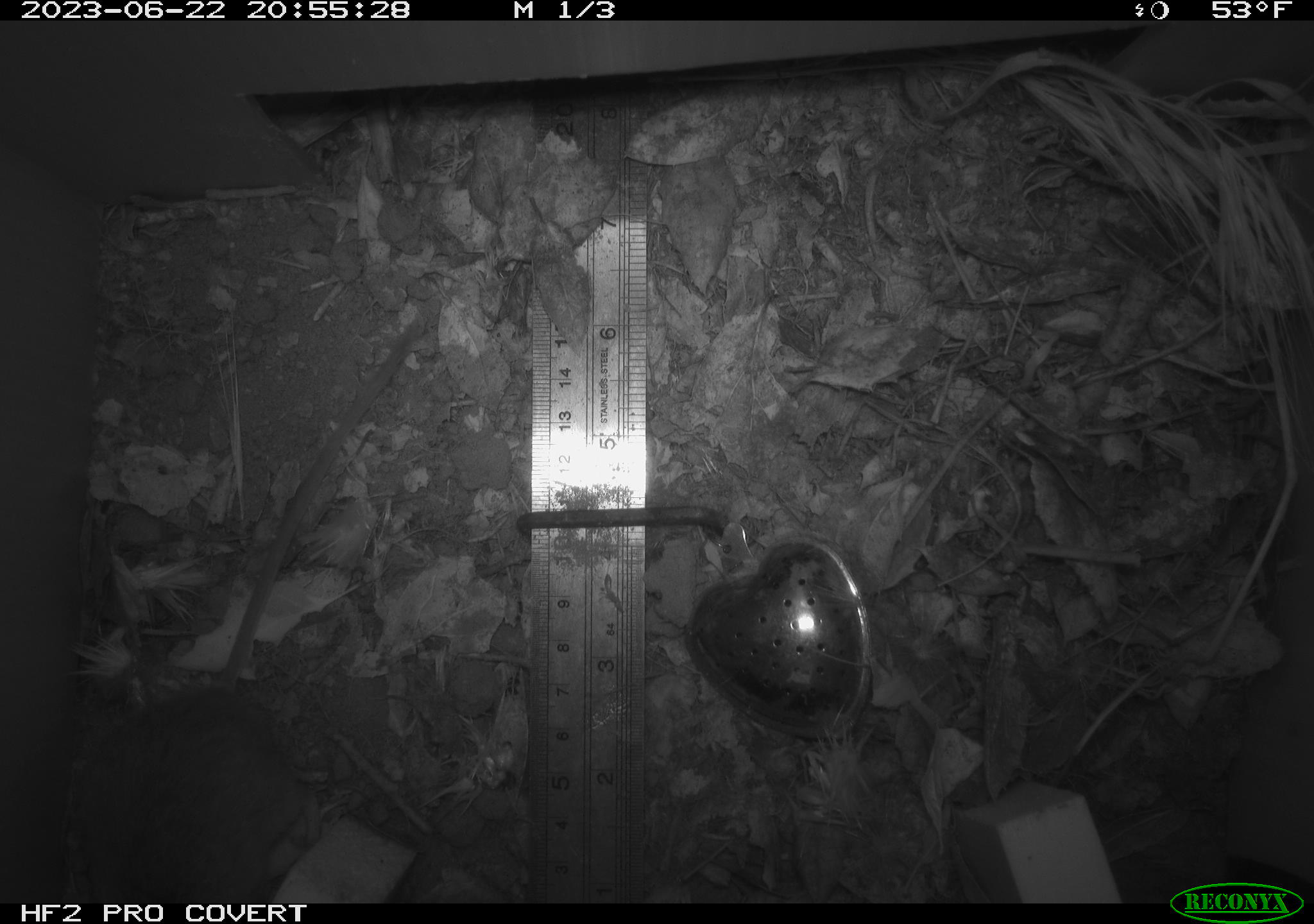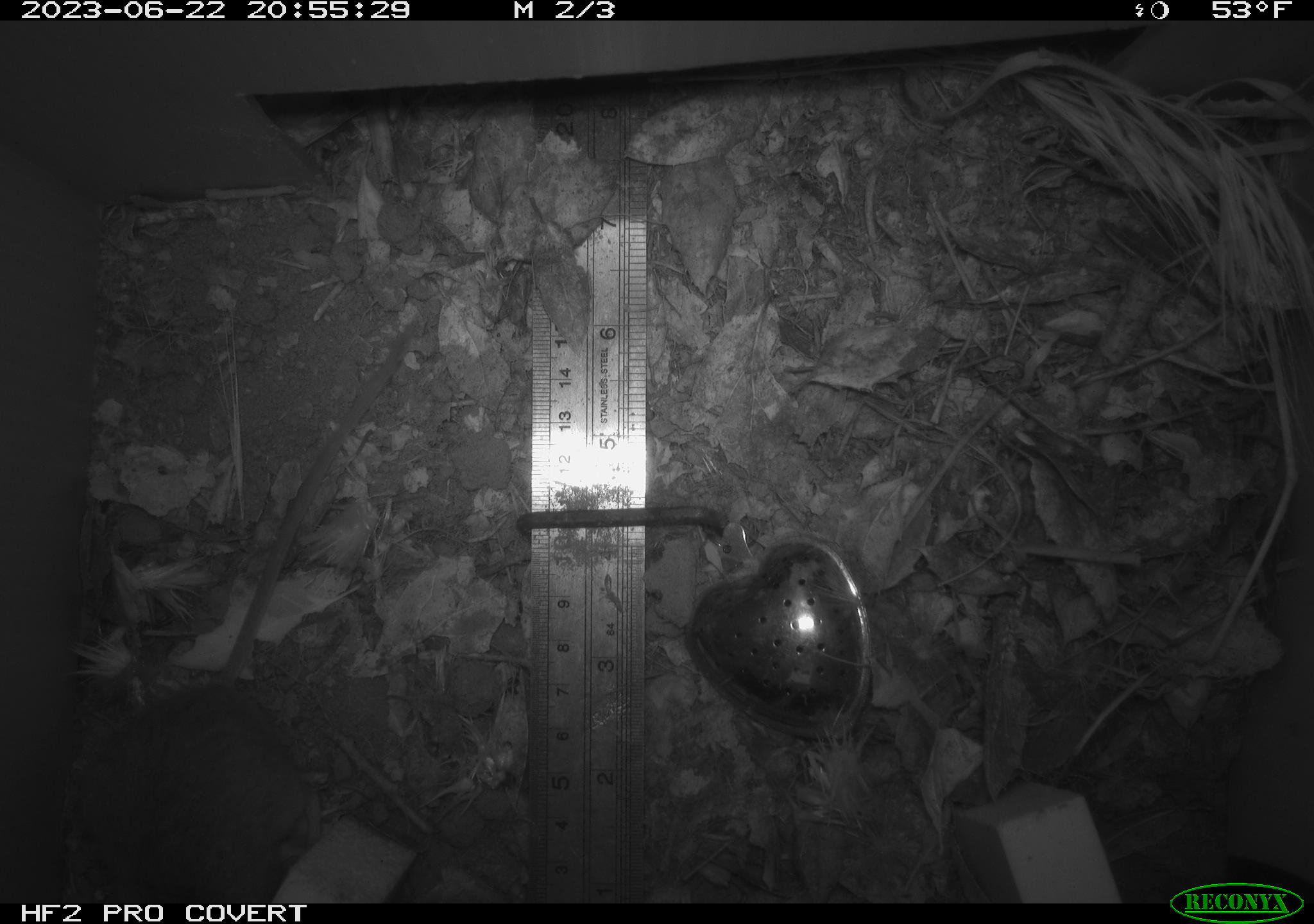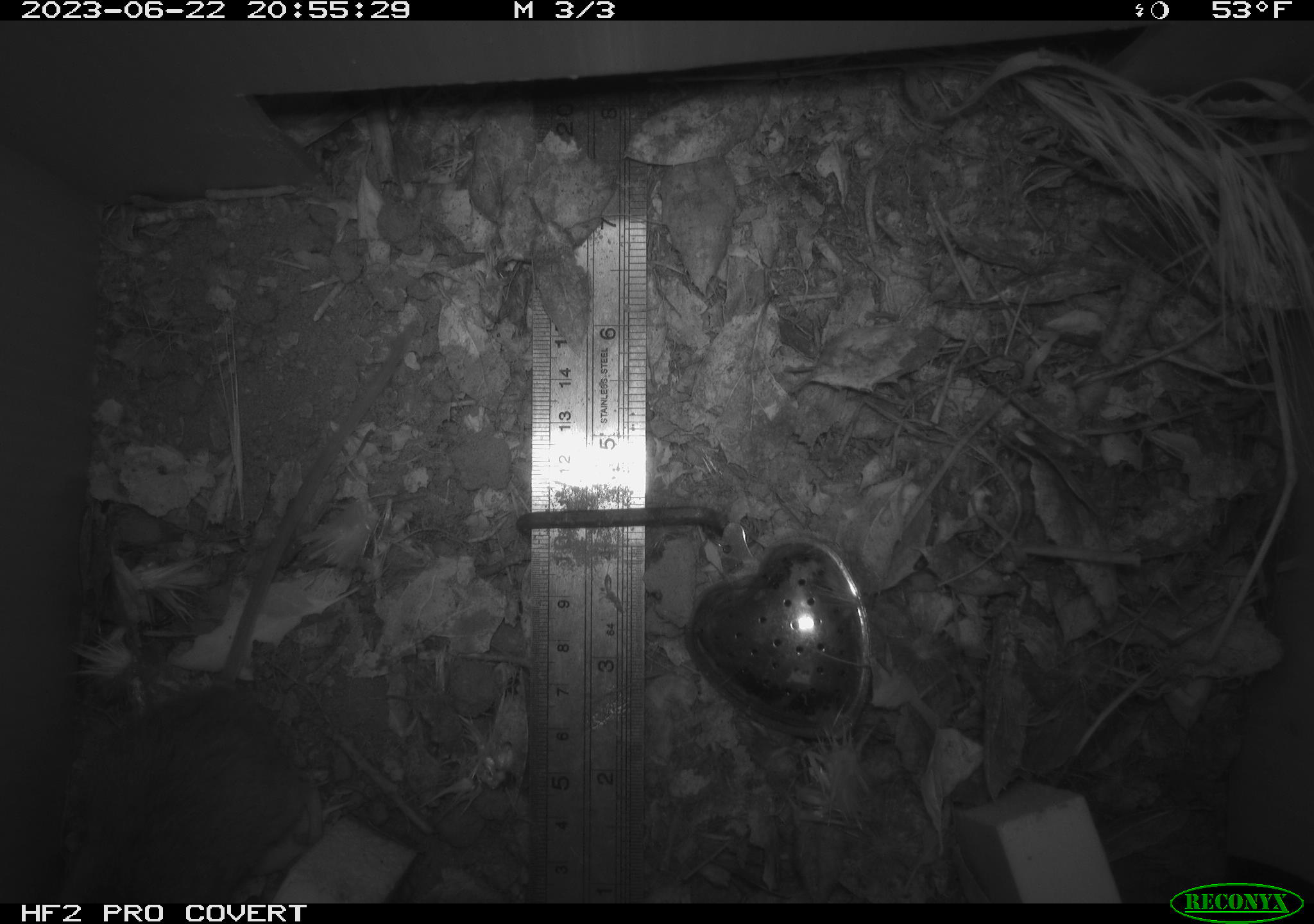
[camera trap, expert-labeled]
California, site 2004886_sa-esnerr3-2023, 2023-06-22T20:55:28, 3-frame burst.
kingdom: Animalia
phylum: Chordata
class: Mammalia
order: Rodentia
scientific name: Rodentia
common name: mouse species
Mouse species (Rodentia).